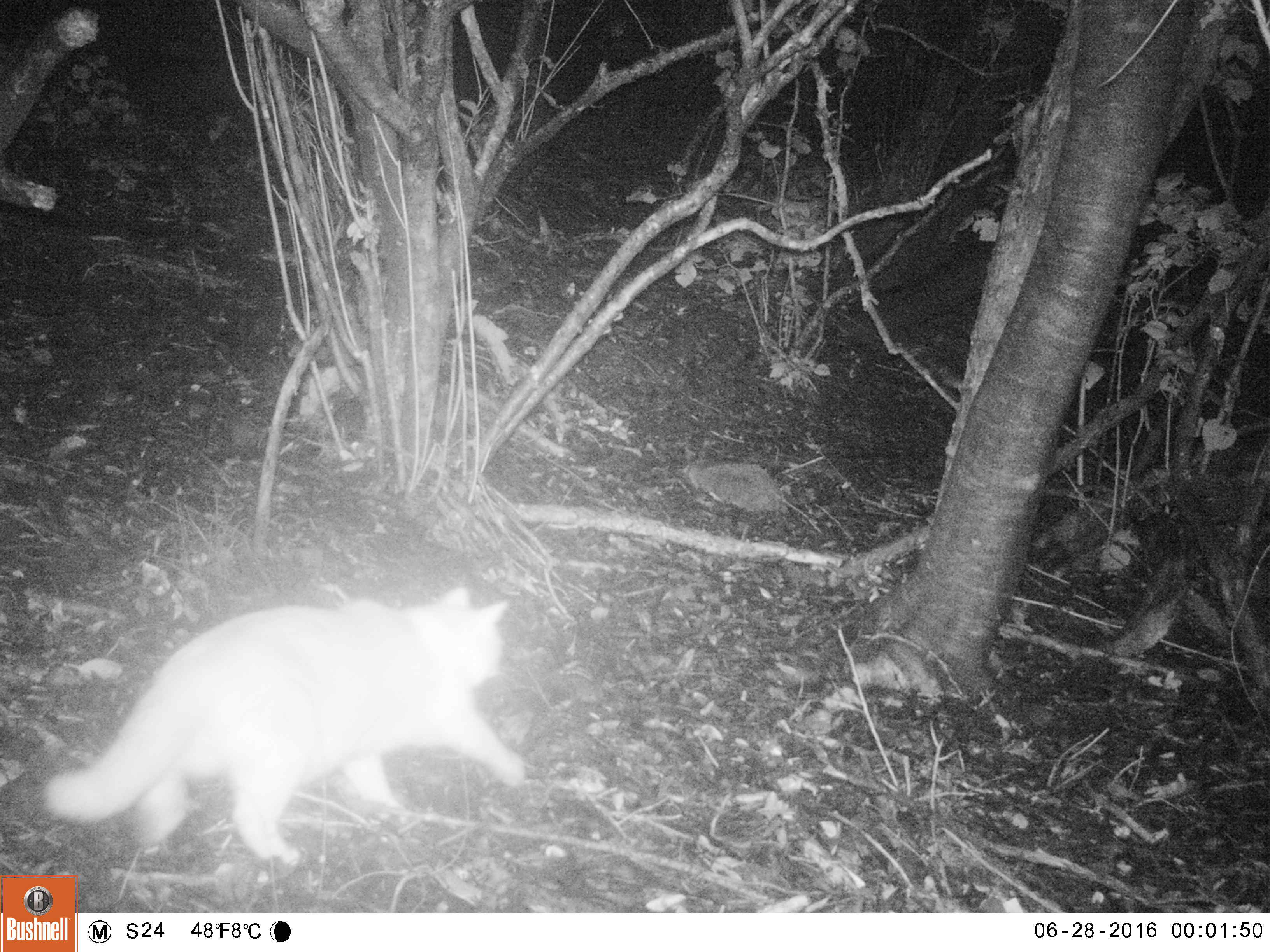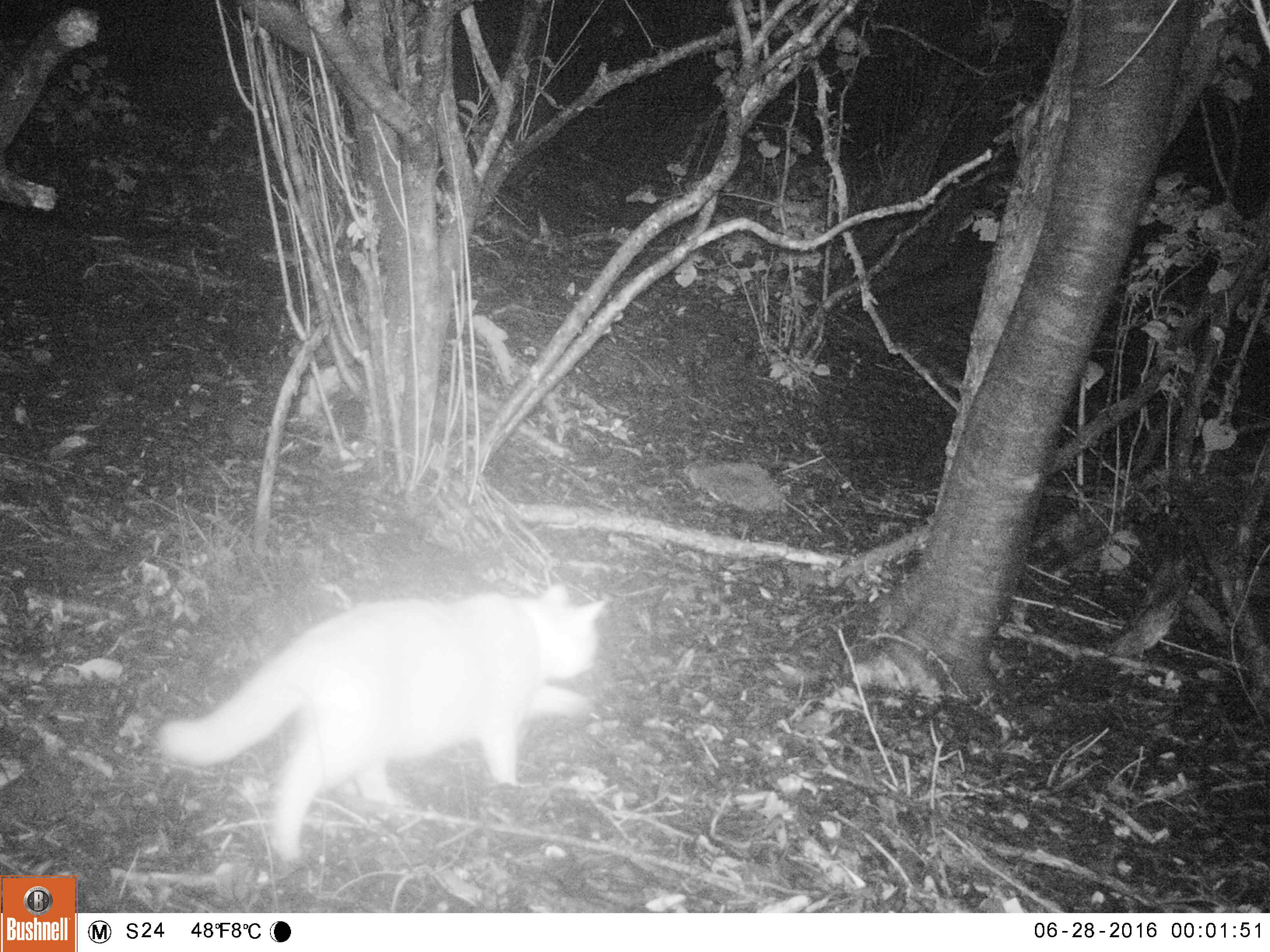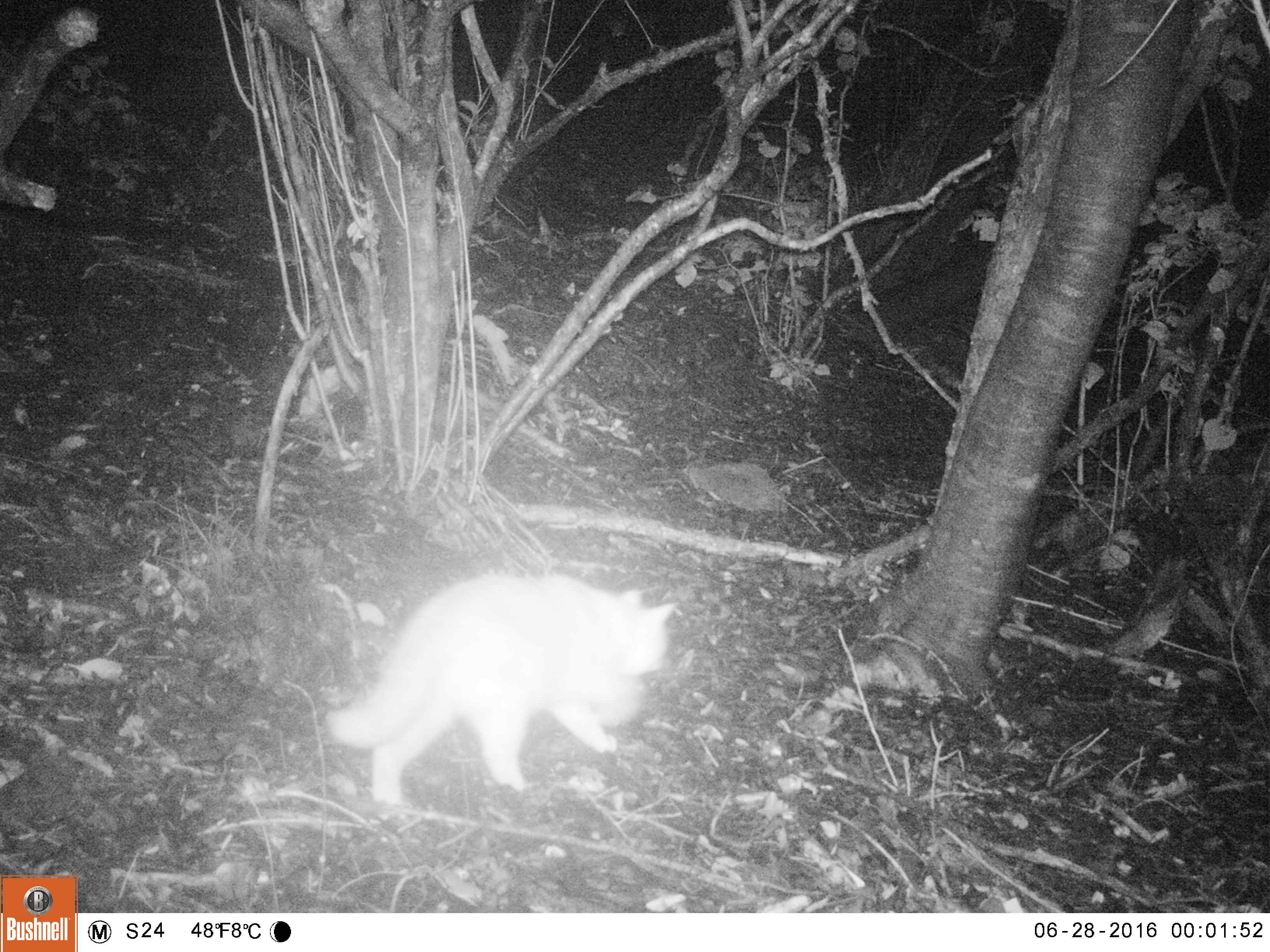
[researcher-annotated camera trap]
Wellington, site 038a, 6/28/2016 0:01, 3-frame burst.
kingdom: Animalia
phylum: Chordata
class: Mammalia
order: Carnivora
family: Felidae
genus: Felis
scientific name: Felis catus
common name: cat